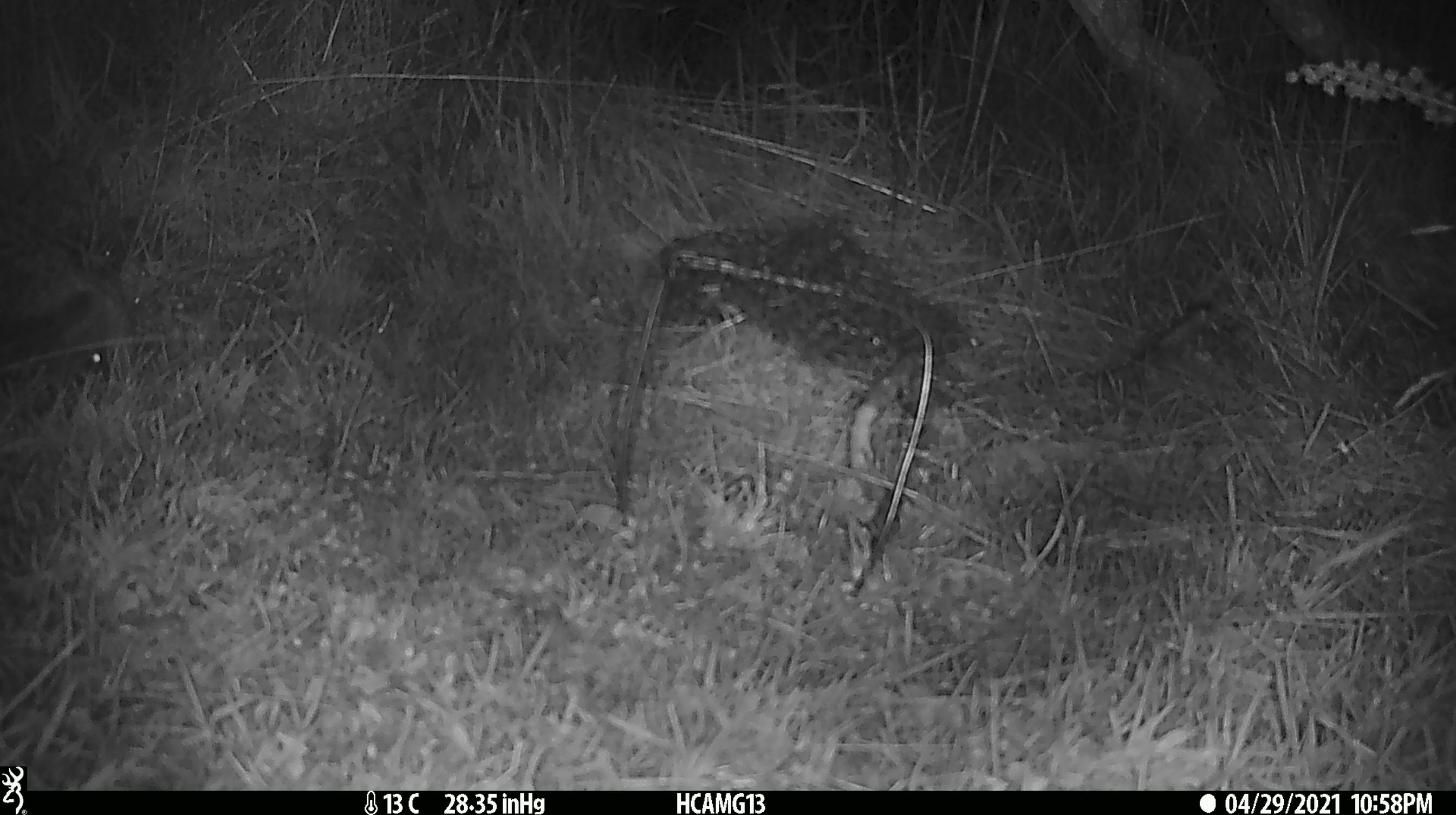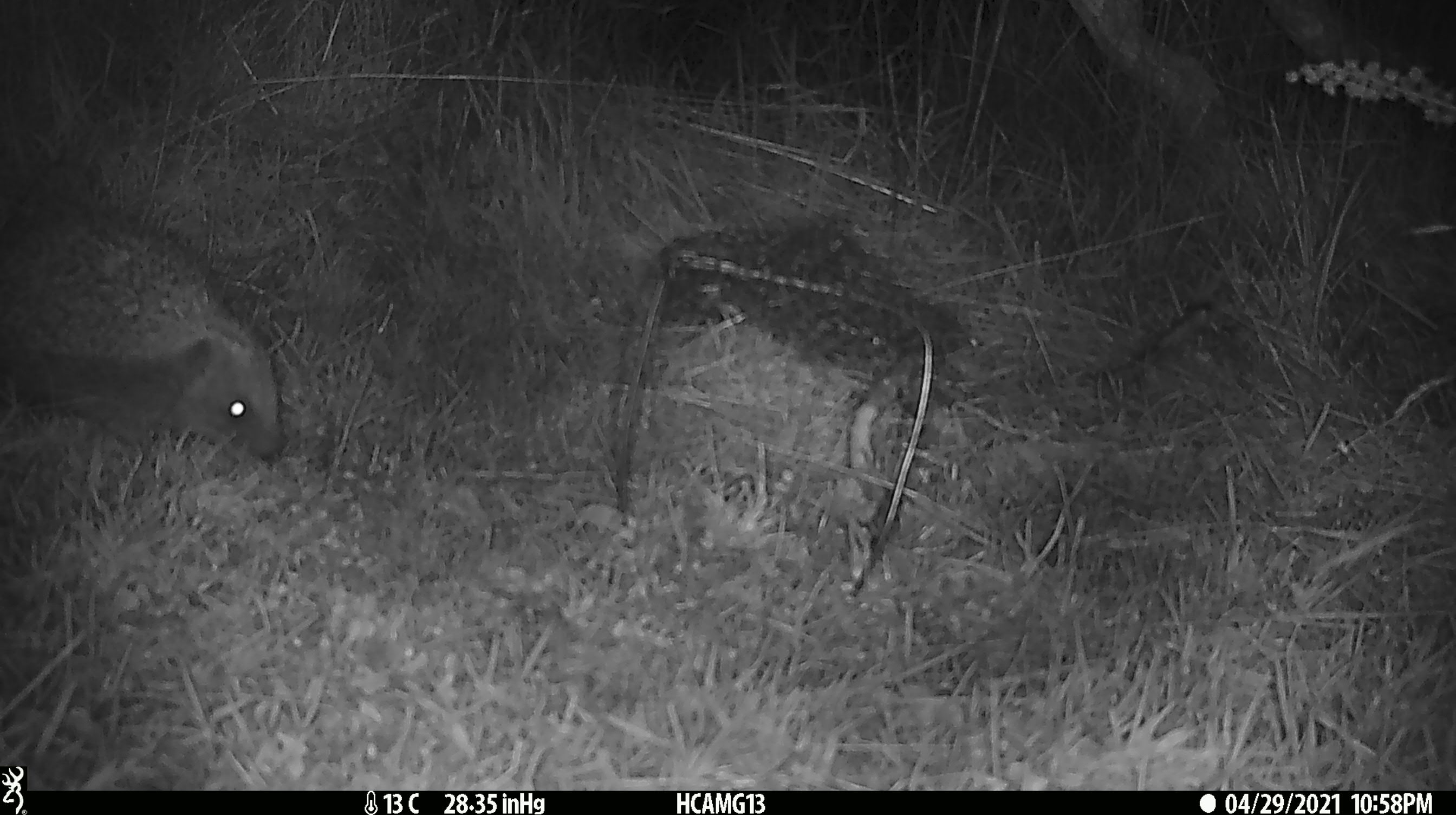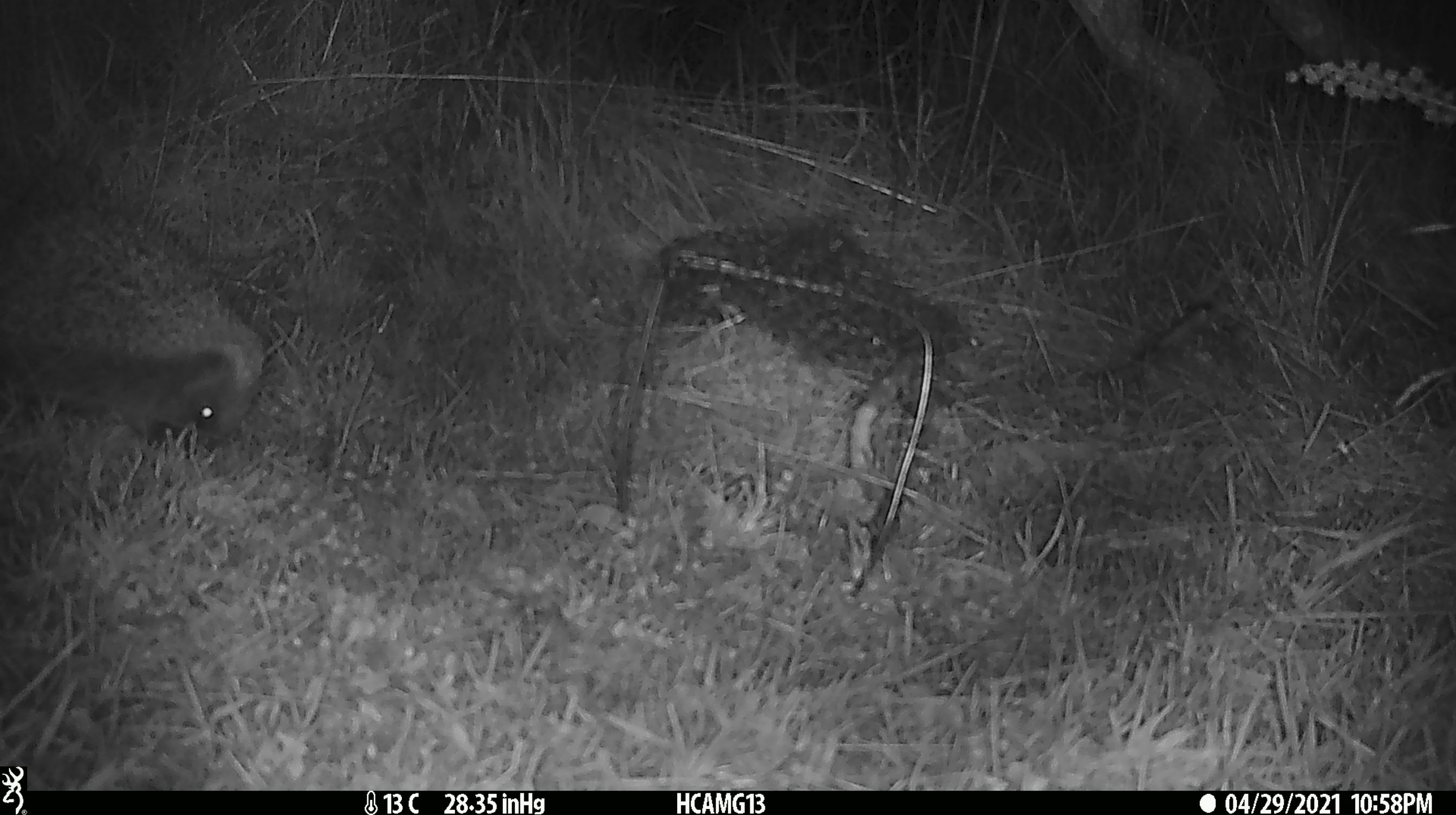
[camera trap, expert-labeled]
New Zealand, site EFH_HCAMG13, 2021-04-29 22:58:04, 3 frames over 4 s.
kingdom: Animalia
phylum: Chordata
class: Mammalia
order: Eulipotyphla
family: Erinaceidae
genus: Erinaceus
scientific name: Erinaceus europaeus europaeus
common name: european hedgehog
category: hedgehog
Hedgehog (european hedgehog) (Erinaceus europaeus europaeus).